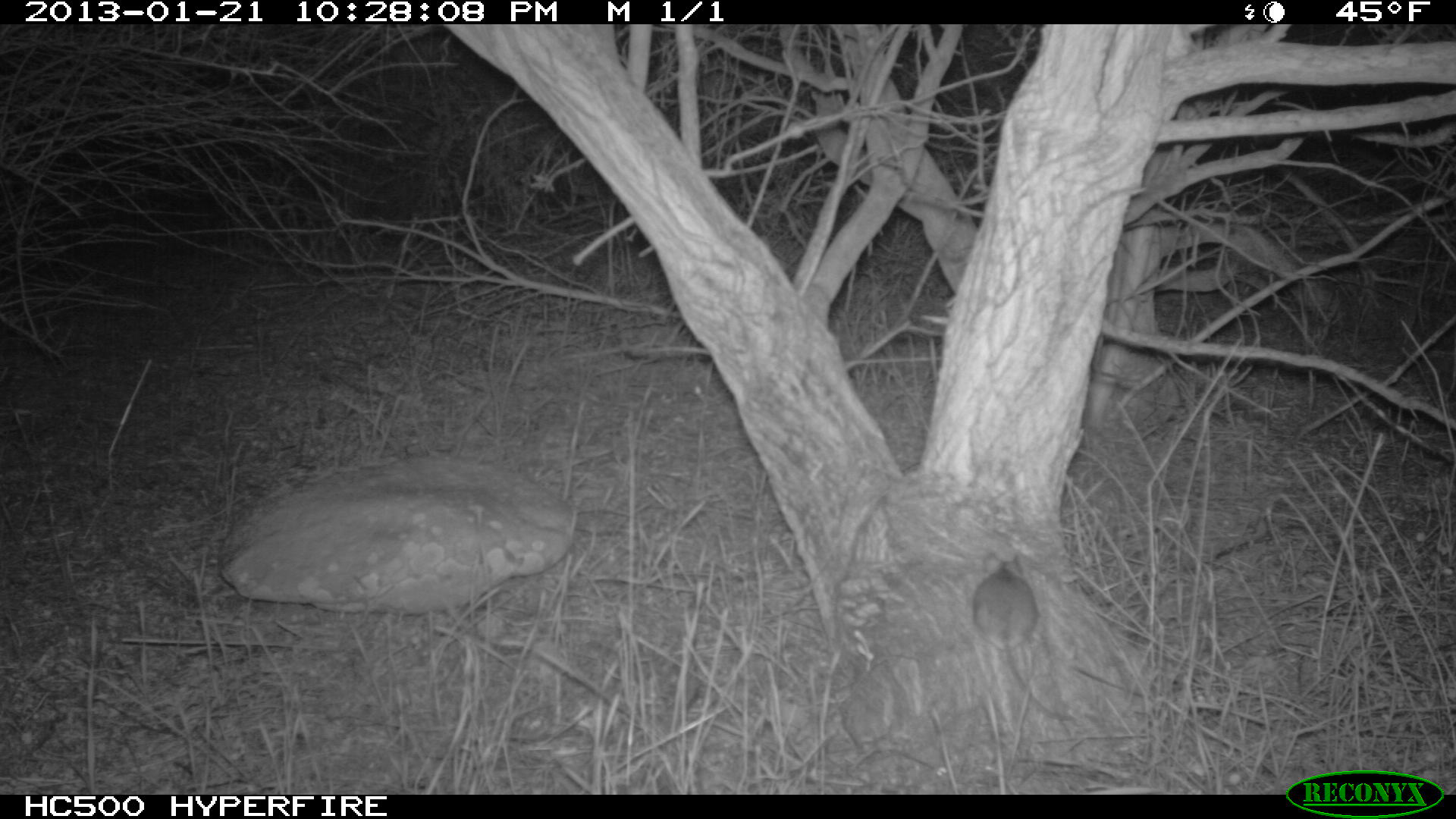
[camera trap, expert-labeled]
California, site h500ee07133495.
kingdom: Animalia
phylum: Chordata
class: Mammalia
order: Rodentia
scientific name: Rodentia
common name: rodent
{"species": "rodent (Rodentia)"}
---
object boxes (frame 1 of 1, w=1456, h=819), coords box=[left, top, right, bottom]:
rodent: box=[972, 551, 1082, 723]